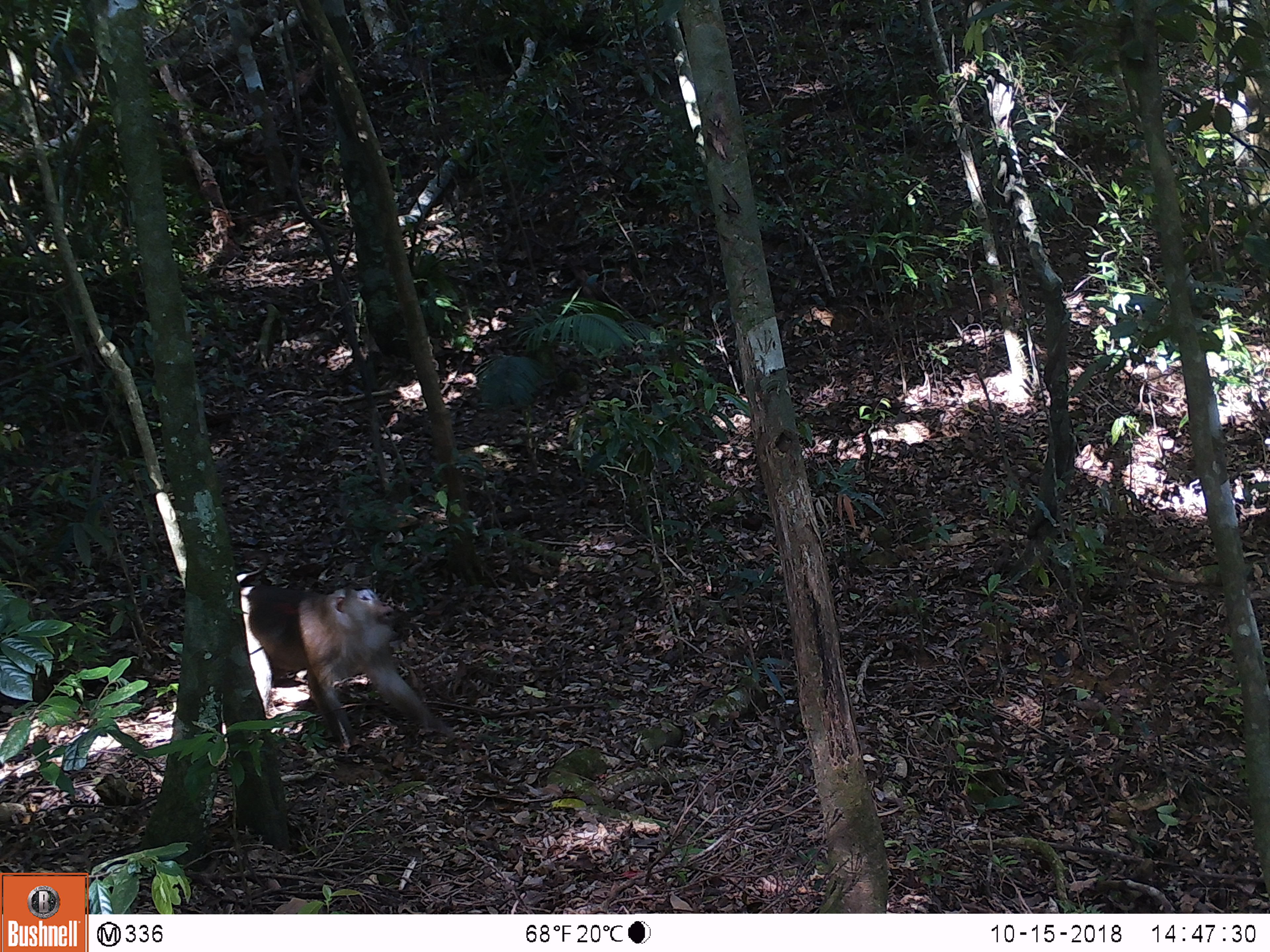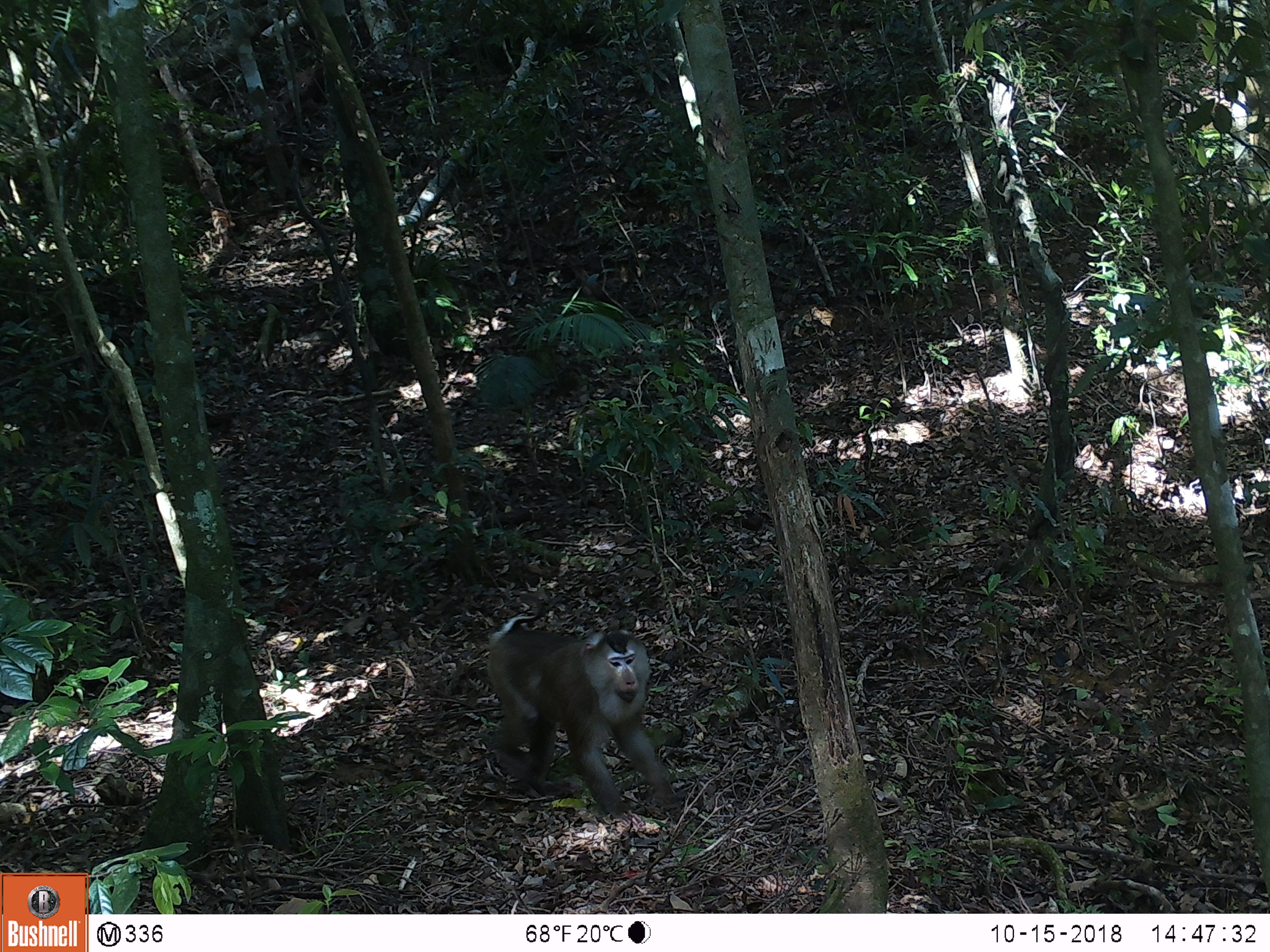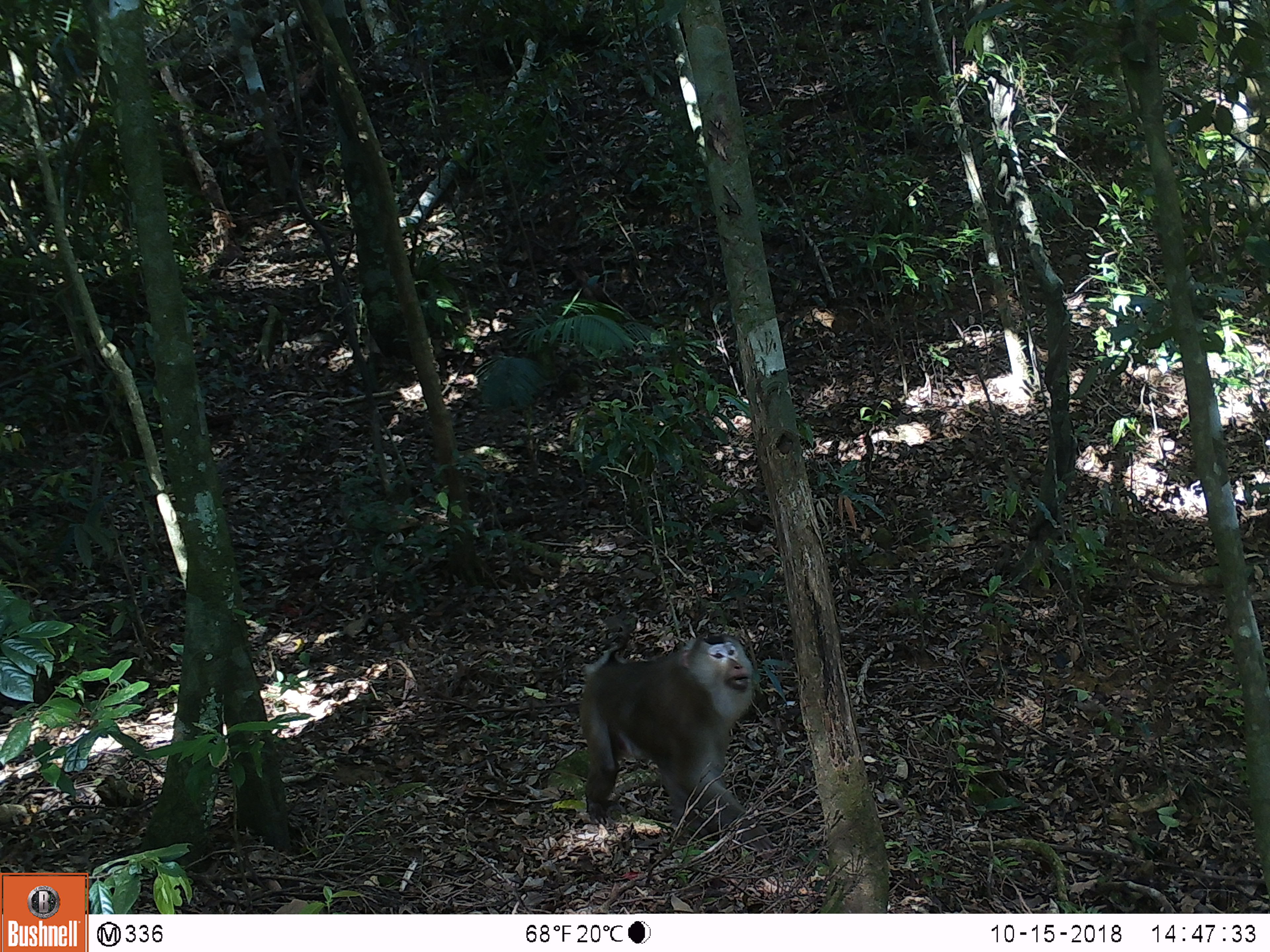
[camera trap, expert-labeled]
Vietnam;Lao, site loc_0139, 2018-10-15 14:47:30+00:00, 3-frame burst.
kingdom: Animalia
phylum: Chordata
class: Mammalia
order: Primates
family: Cercopithecidae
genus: Macaca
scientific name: Macaca nemestrina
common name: pig-tailed macaque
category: pig tailed macaque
Pig tailed macaque (pig-tailed macaque) (Macaca nemestrina). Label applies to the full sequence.